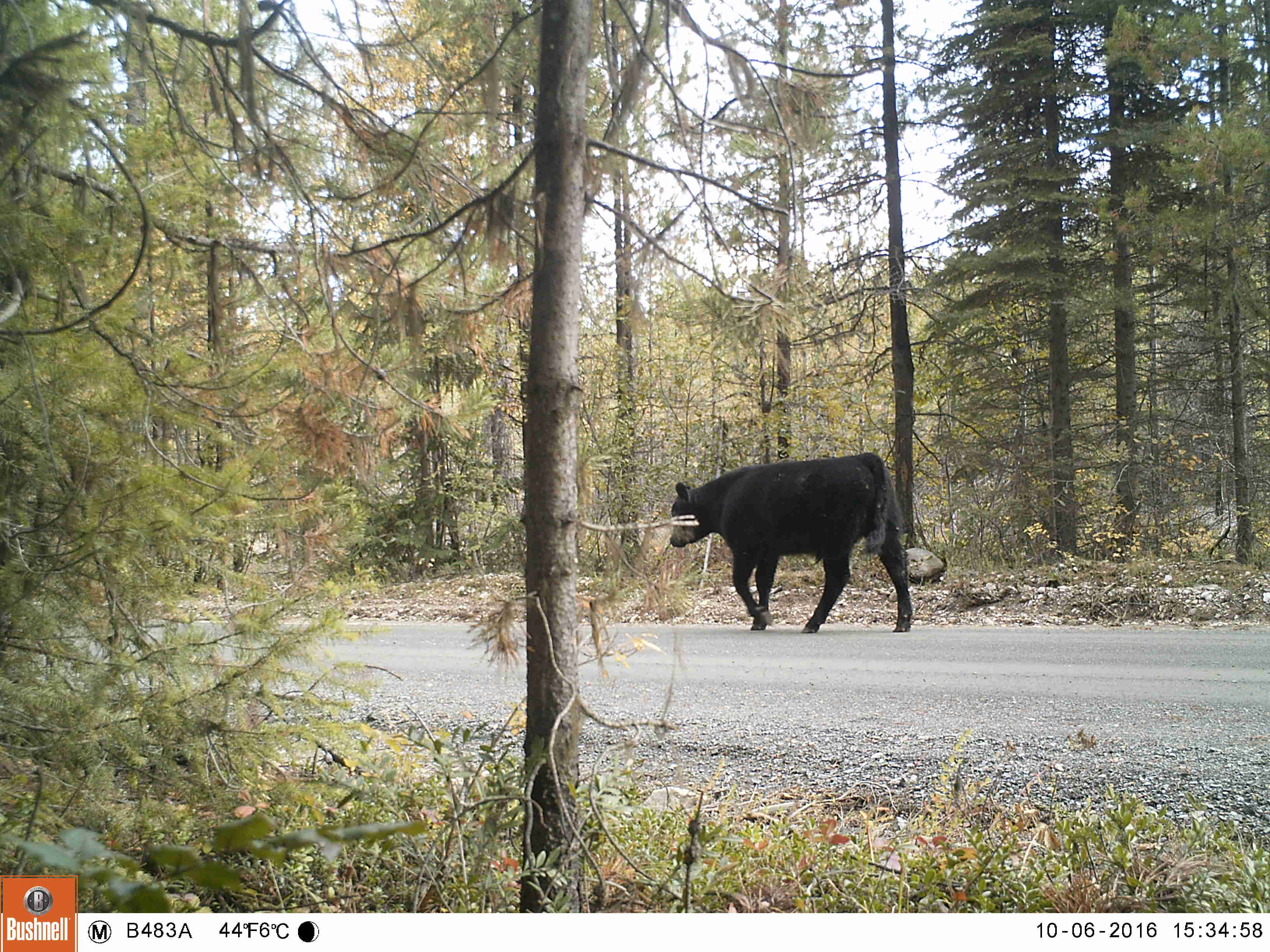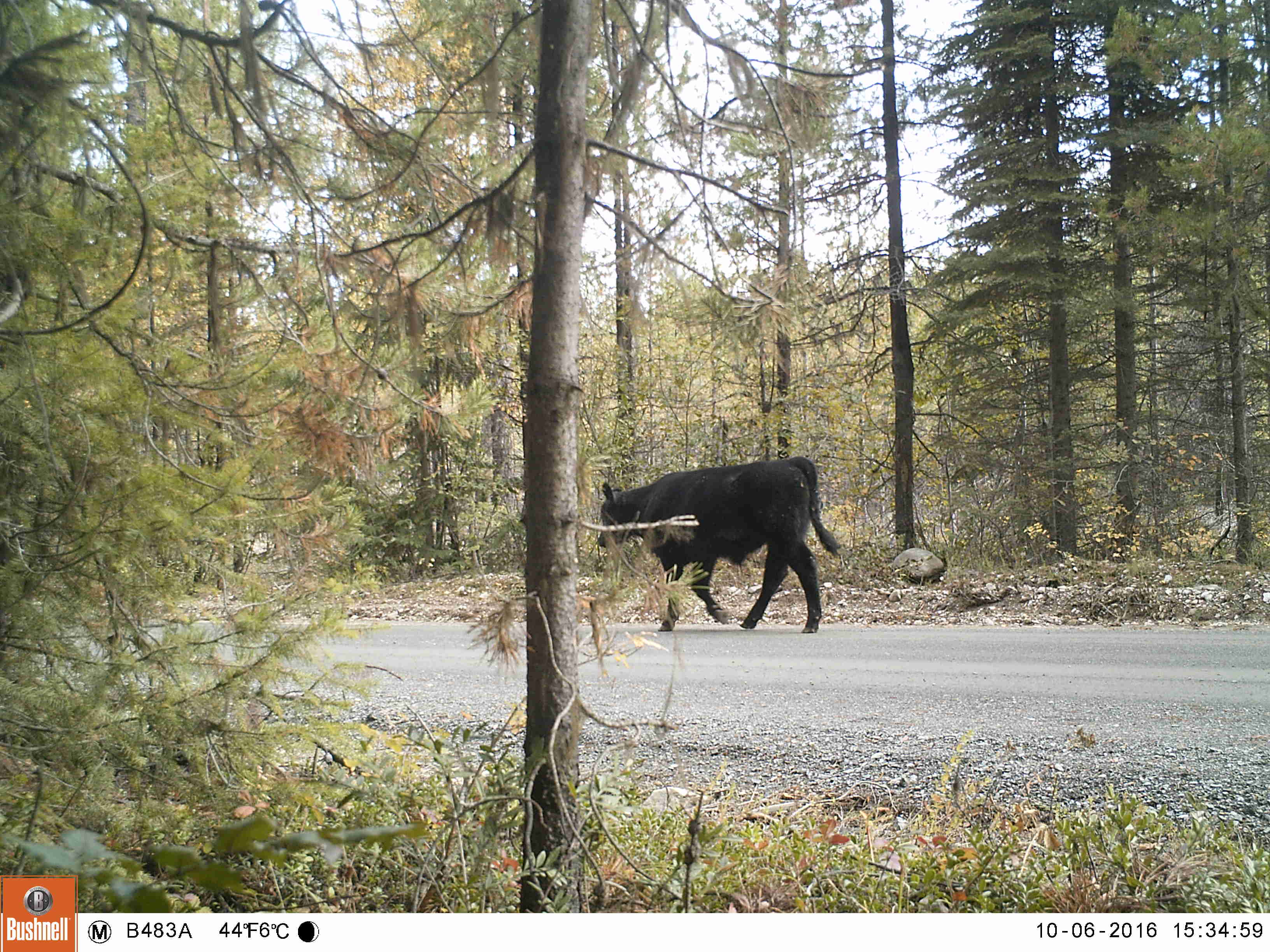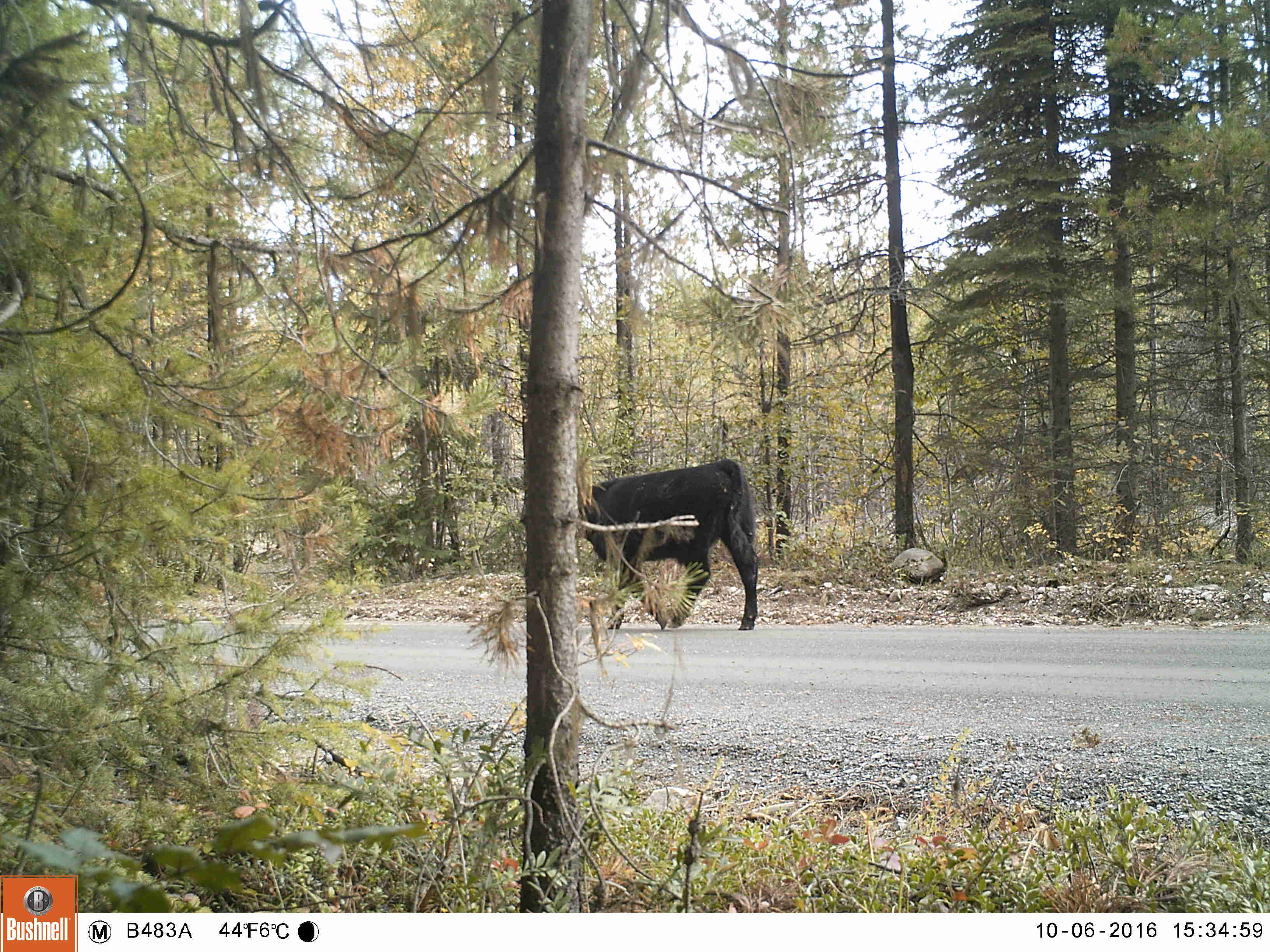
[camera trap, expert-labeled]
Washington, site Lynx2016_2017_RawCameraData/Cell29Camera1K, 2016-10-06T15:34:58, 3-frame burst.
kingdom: Animalia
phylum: Chordata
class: Mammalia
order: Artiodactyla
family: Bovidae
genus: Bos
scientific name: Bos taurus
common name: domestic cattle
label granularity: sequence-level